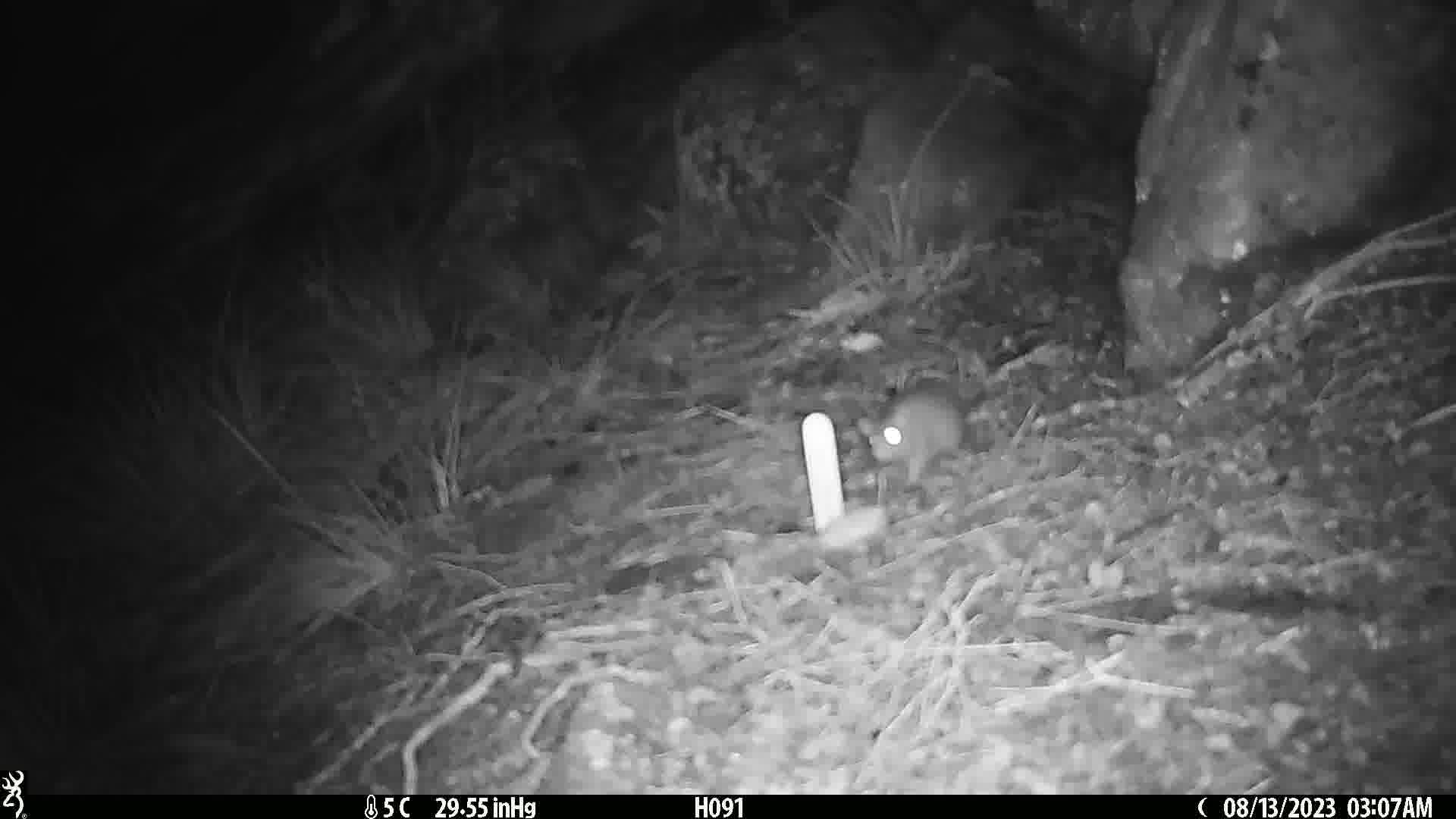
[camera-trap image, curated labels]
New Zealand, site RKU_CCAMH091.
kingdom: Animalia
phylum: Chordata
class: Mammalia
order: Rodentia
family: Muridae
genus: Rattus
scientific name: Rattus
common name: rat